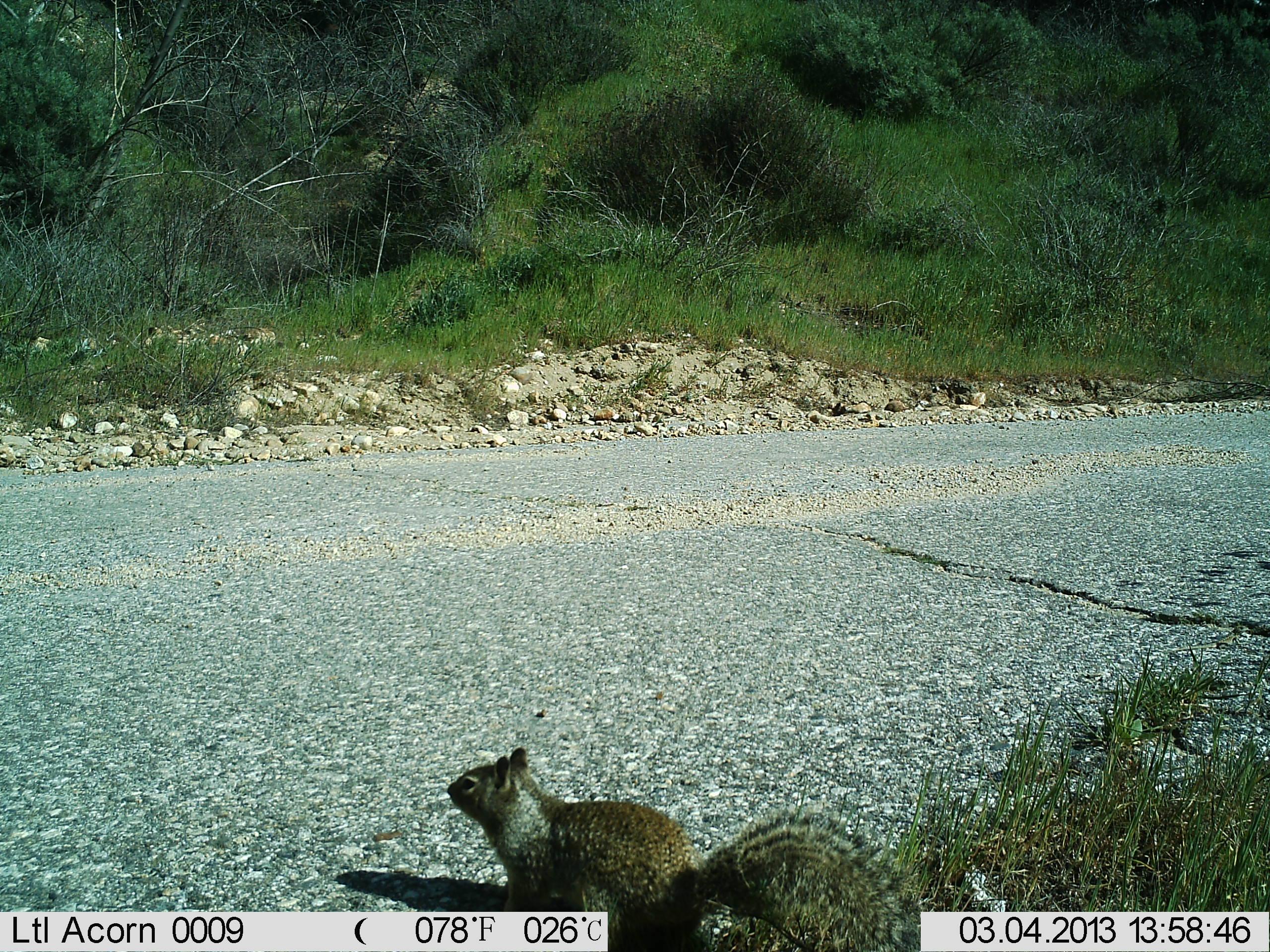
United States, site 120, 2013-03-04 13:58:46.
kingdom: Animalia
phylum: Chordata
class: Mammalia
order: Rodentia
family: Sciuridae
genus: Sciurus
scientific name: Sciurus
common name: squirrel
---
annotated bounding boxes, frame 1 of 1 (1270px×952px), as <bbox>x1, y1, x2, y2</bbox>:
squirrel: <bbox>438, 738, 911, 920</bbox>